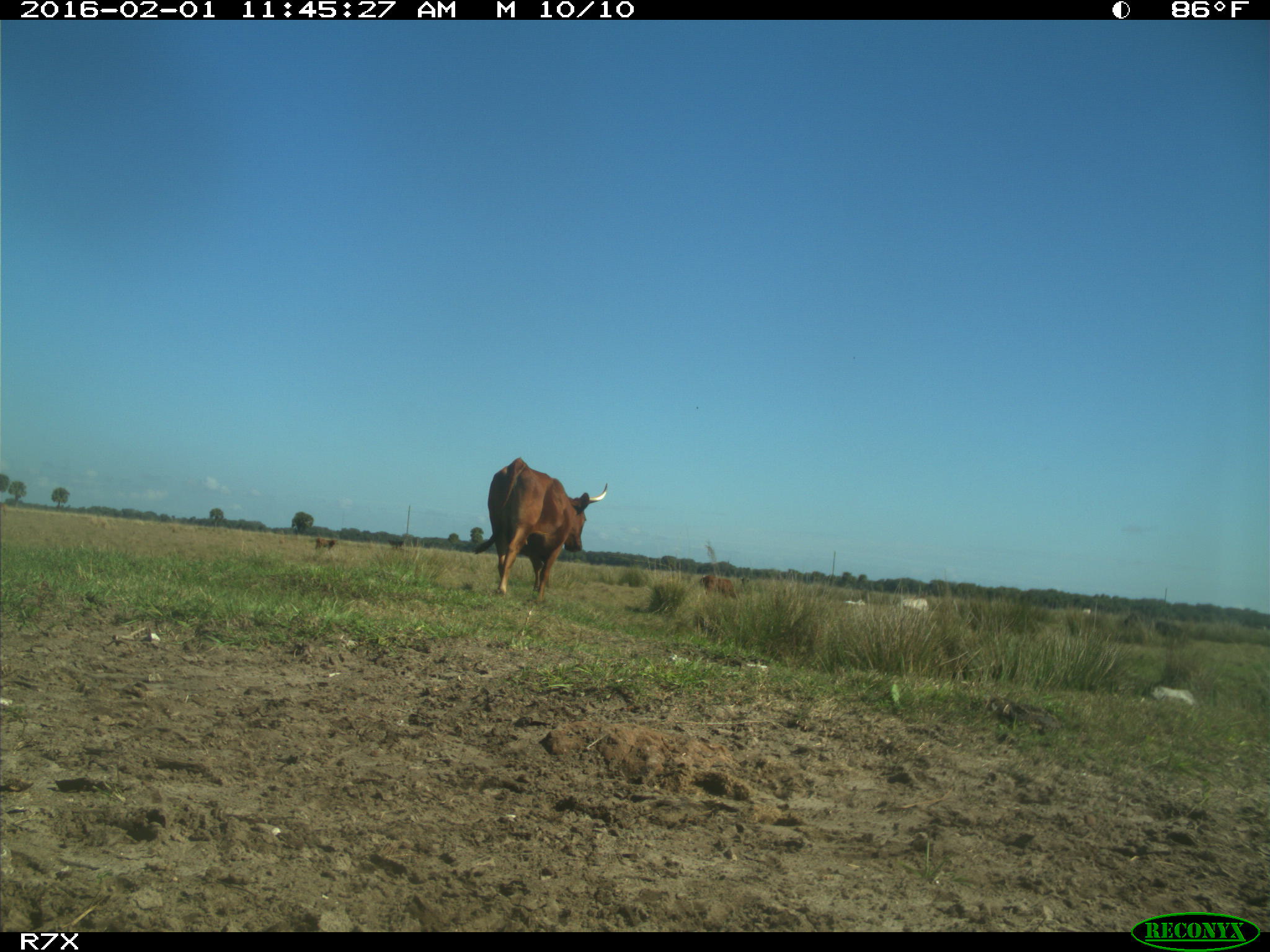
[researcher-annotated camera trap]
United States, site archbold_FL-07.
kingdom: Animalia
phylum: Chordata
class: Mammalia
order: Artiodactyla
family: Bovidae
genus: Bos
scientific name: Bos taurus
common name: domestic cow